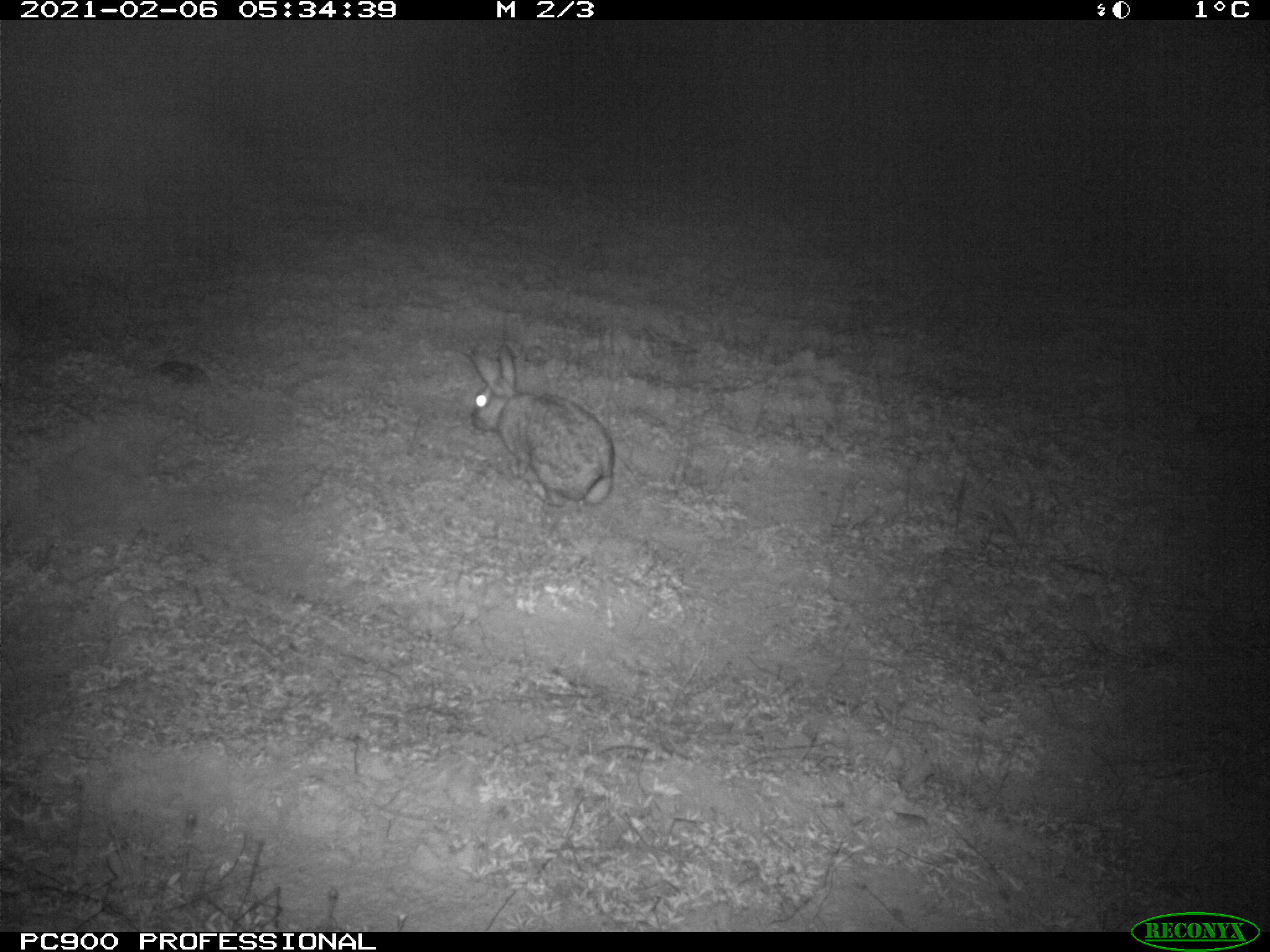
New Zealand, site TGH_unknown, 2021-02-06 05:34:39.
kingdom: Animalia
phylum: Chordata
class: Mammalia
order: Lagomorpha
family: Leporidae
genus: Oryctolagus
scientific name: Oryctolagus cuniculus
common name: european rabbit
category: rabbit